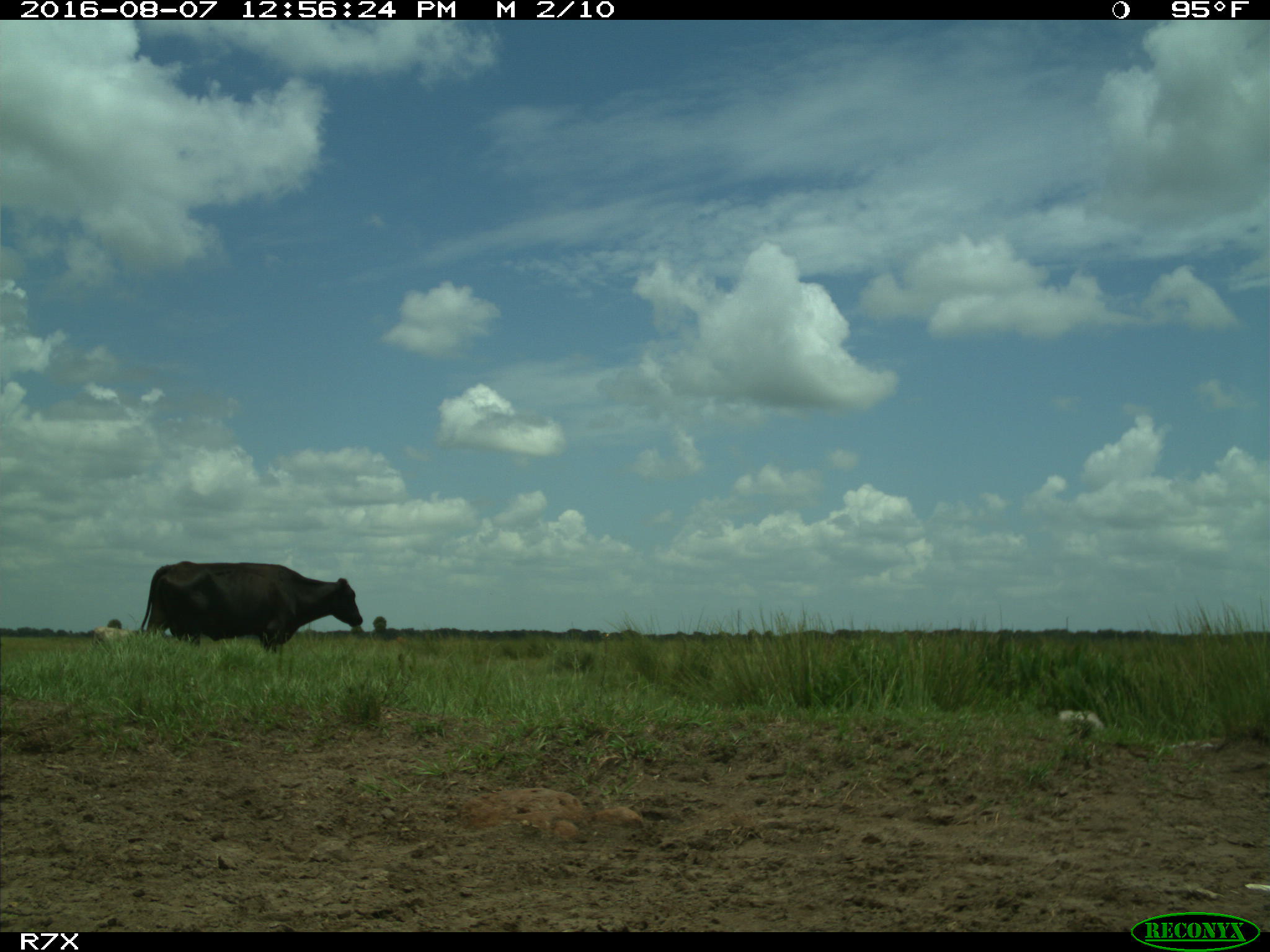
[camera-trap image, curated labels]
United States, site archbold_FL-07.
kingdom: Animalia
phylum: Chordata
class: Mammalia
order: Artiodactyla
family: Bovidae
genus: Bos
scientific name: Bos taurus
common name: domestic cow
Bos taurus (domestic cow).